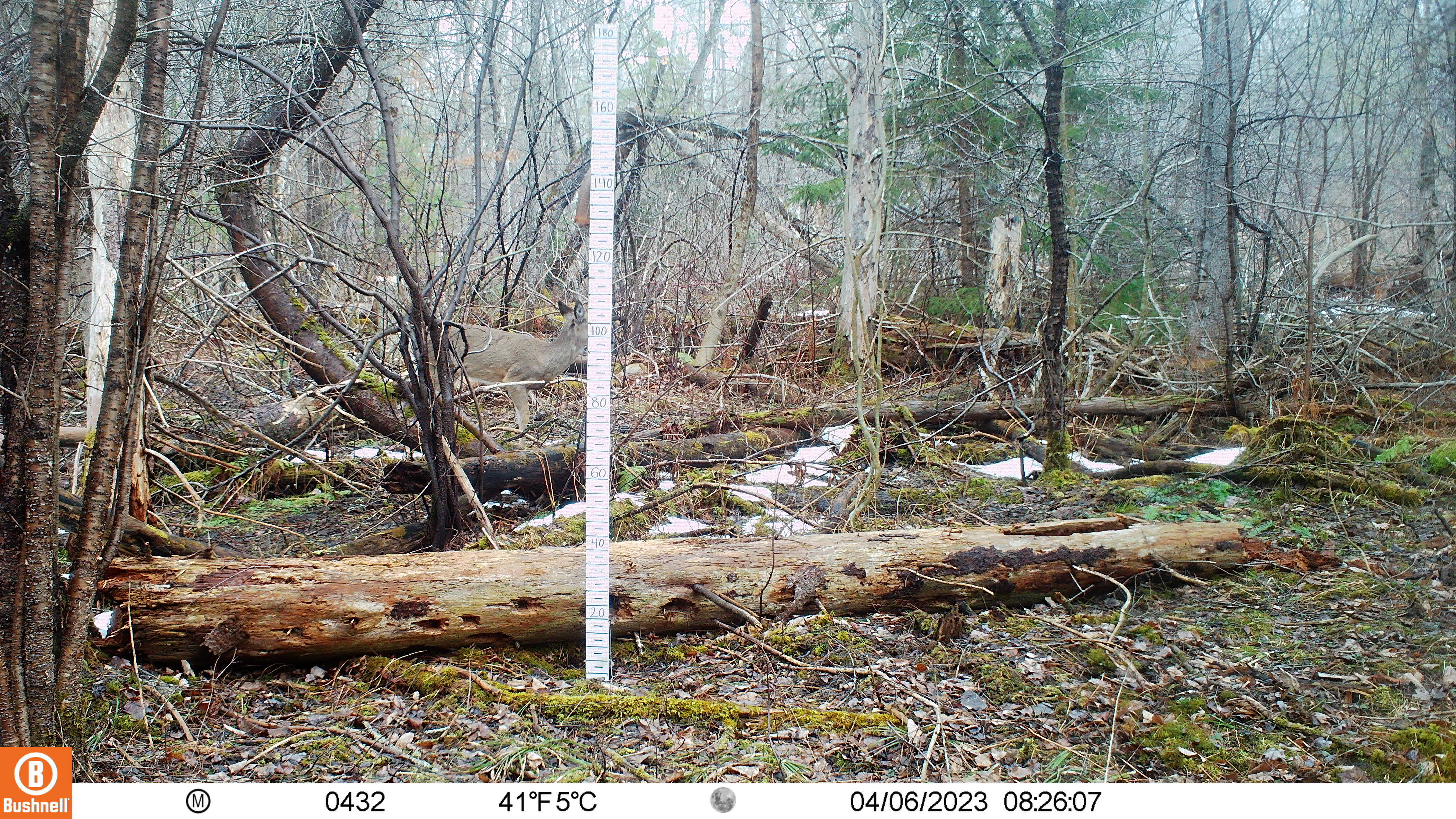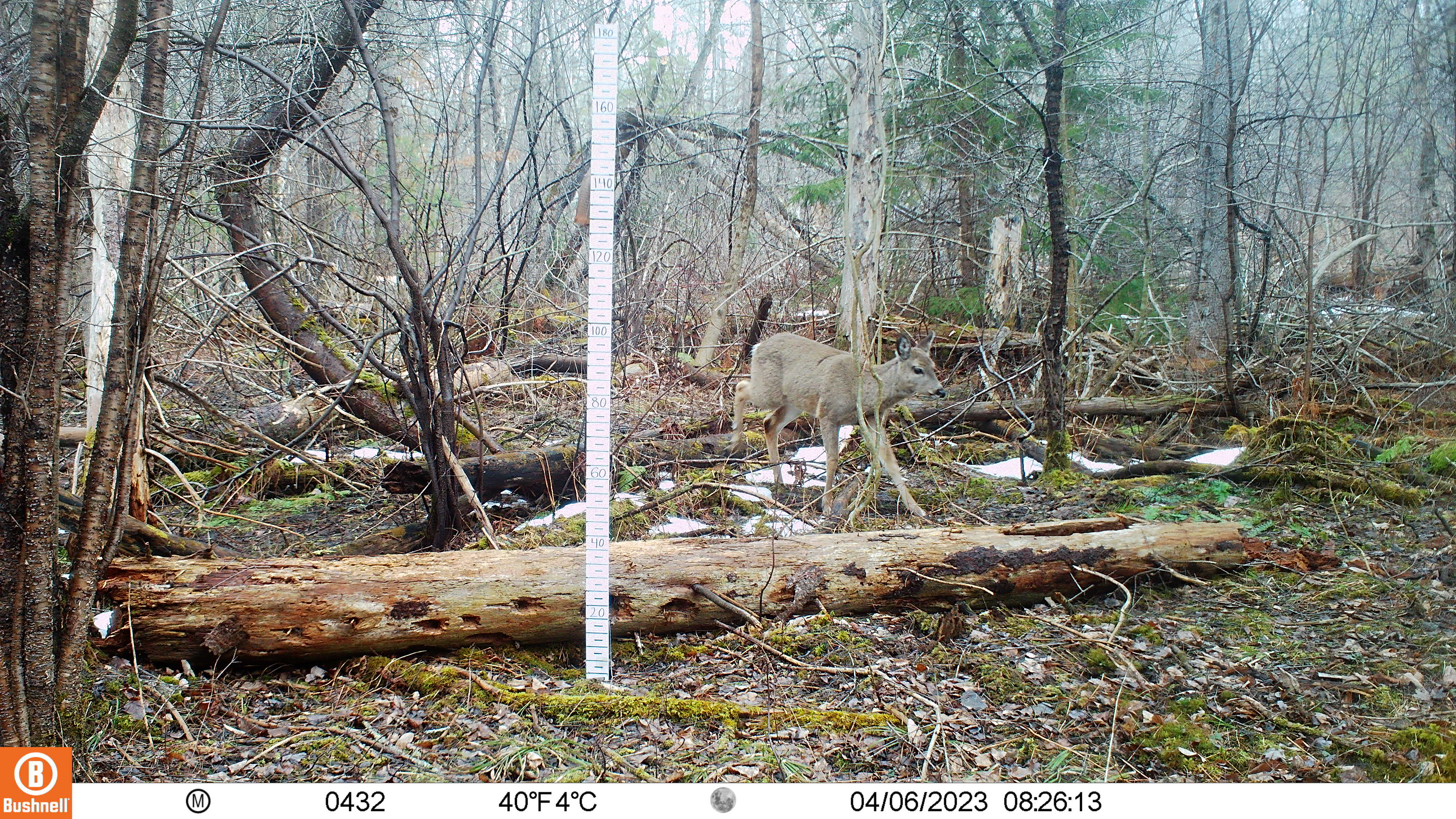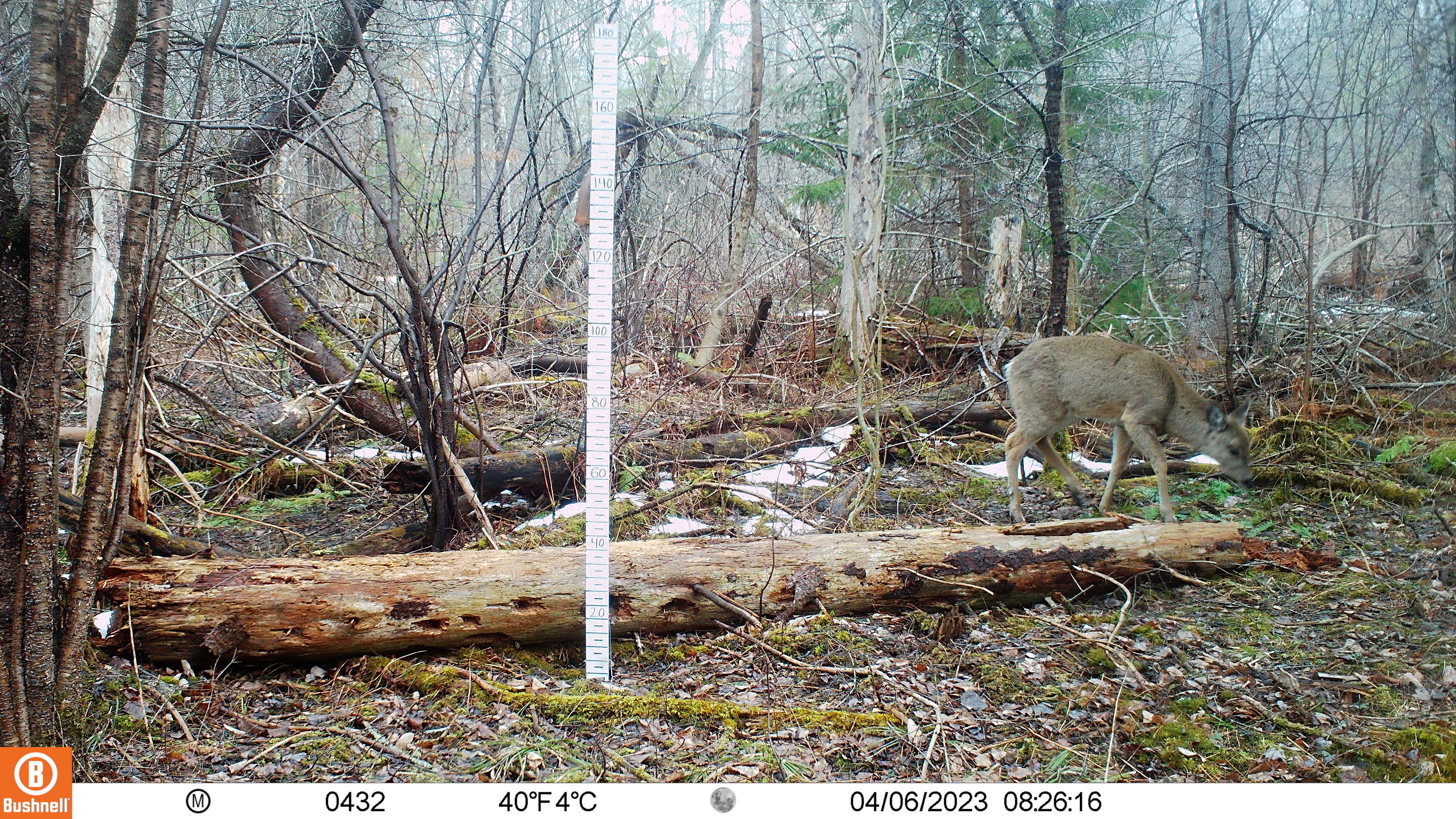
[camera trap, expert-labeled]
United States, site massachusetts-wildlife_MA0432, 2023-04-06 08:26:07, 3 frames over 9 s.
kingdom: Animalia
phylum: Chordata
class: Mammalia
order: Artiodactyla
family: Cervidae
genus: Odocoileus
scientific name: Odocoileus virginianus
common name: white-tailed deer